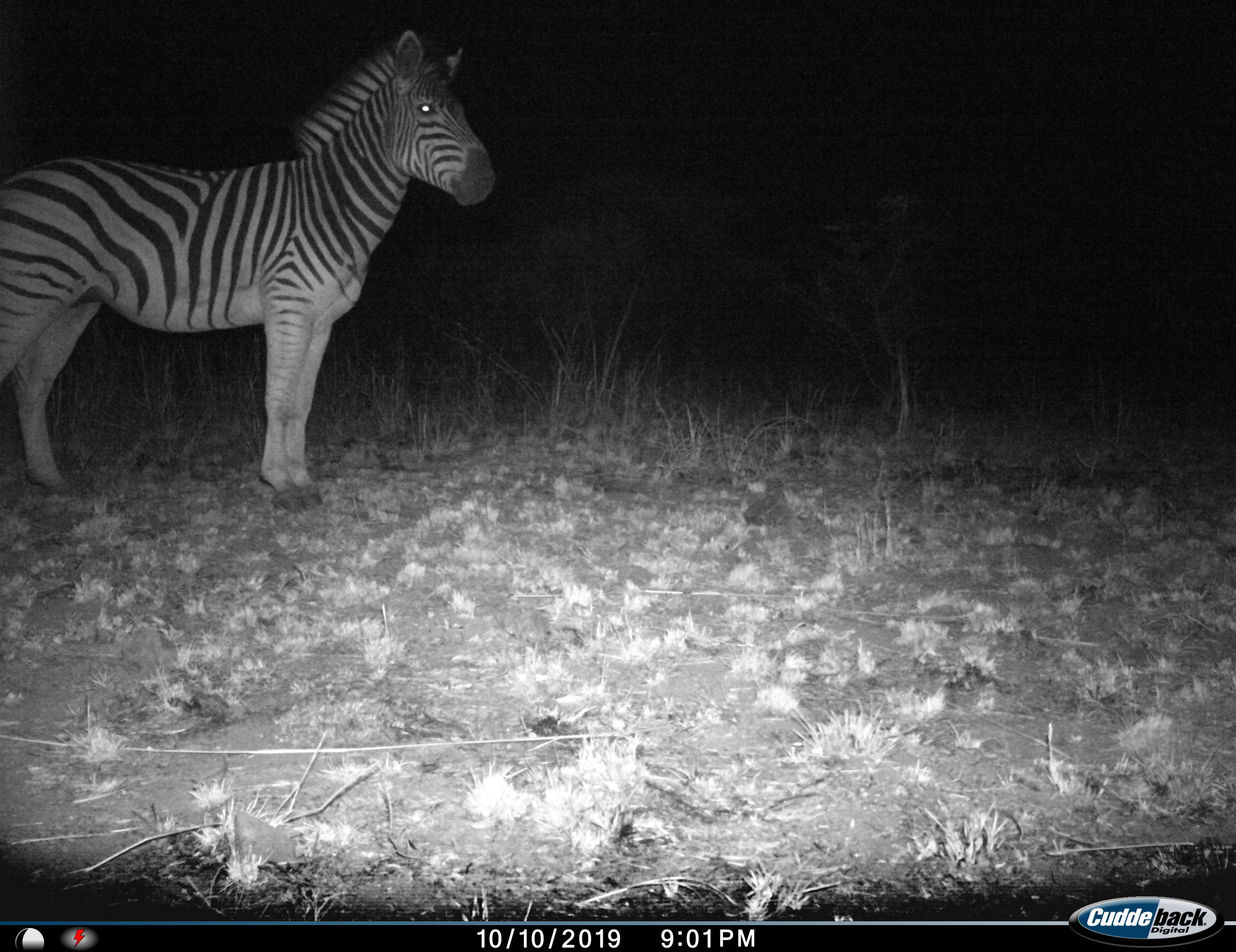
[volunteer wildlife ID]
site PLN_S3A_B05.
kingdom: Animalia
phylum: Chordata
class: Mammalia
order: Perissodactyla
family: Equidae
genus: Equus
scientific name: Equus quagga burchellii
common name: burchell's zebra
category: zebraburchells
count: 1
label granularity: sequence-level